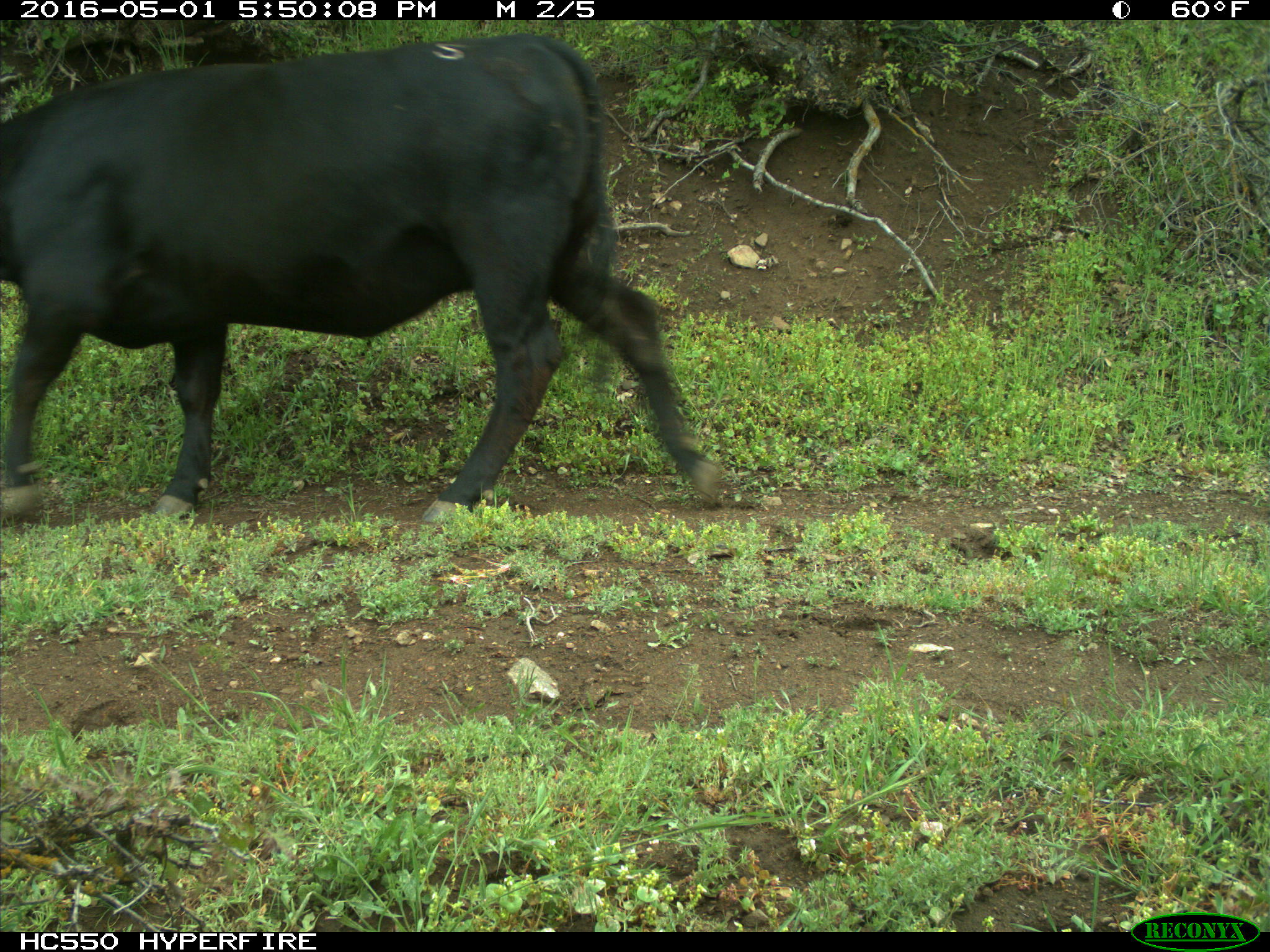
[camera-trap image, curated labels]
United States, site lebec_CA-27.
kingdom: Animalia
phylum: Chordata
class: Mammalia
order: Artiodactyla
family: Bovidae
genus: Bos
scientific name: Bos taurus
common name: domestic cow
Bos taurus (domestic cow).